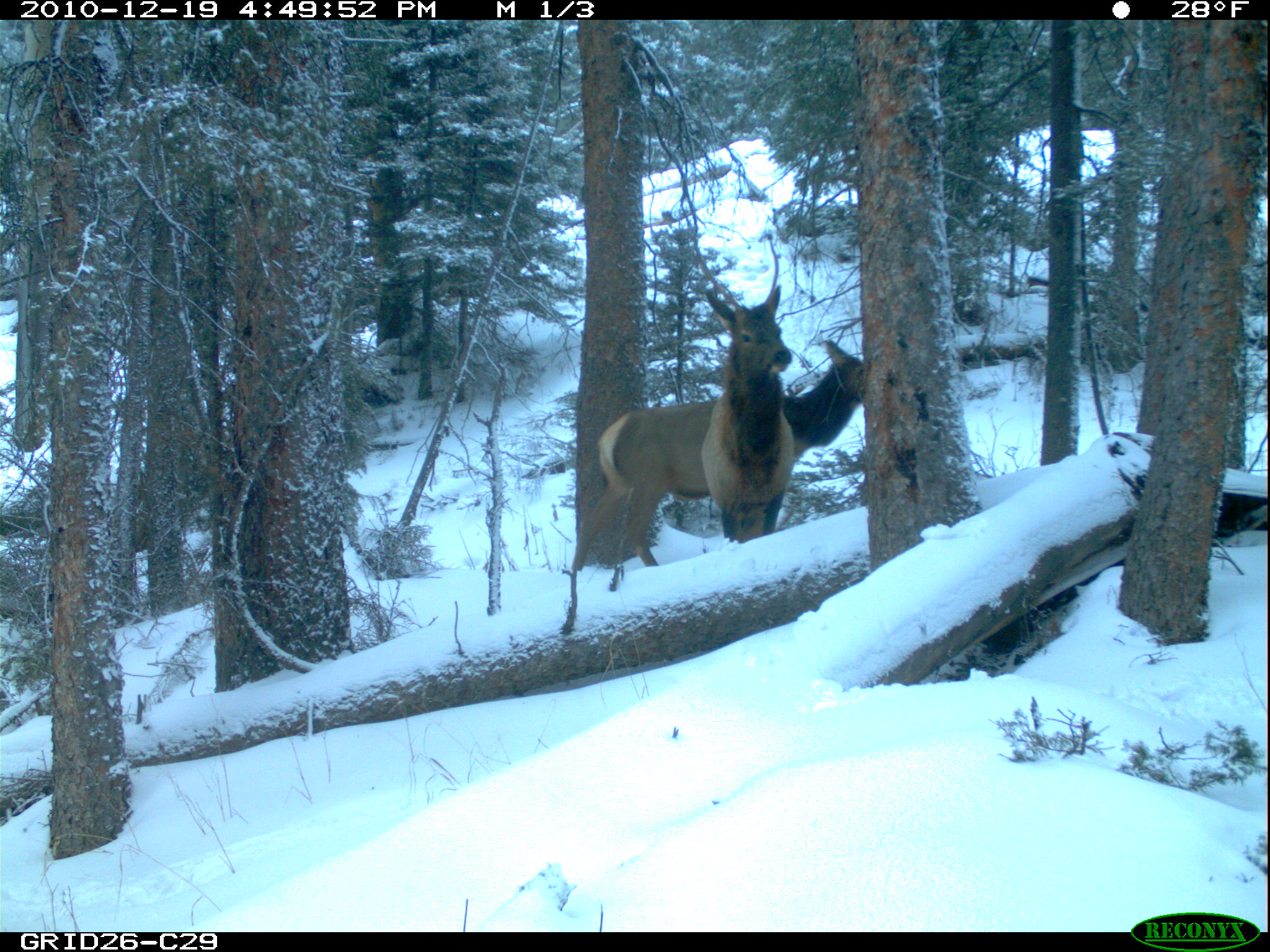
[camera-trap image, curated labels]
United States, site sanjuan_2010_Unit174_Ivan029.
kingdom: Animalia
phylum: Chordata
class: Mammalia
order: Artiodactyla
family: Cervidae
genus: Cervus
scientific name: Cervus elaphus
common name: red deer